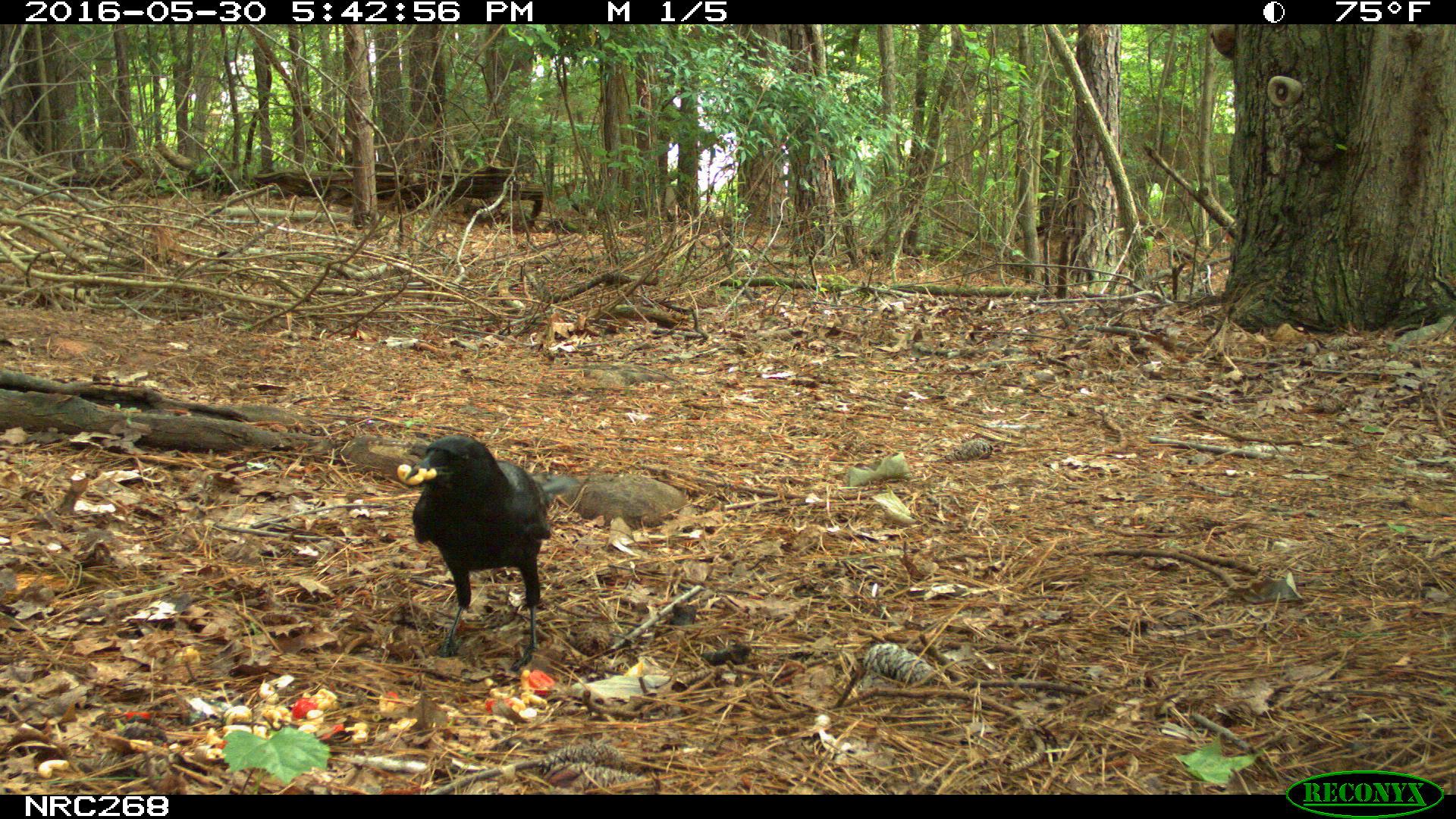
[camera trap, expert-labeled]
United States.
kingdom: Animalia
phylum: Chordata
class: Aves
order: Passeriformes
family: Corvidae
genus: Corvus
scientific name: Corvus brachyrhynchos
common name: american crow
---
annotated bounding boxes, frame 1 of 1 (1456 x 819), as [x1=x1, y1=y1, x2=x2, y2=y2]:
American Crow: [x1=405, y1=426, x2=577, y2=676]